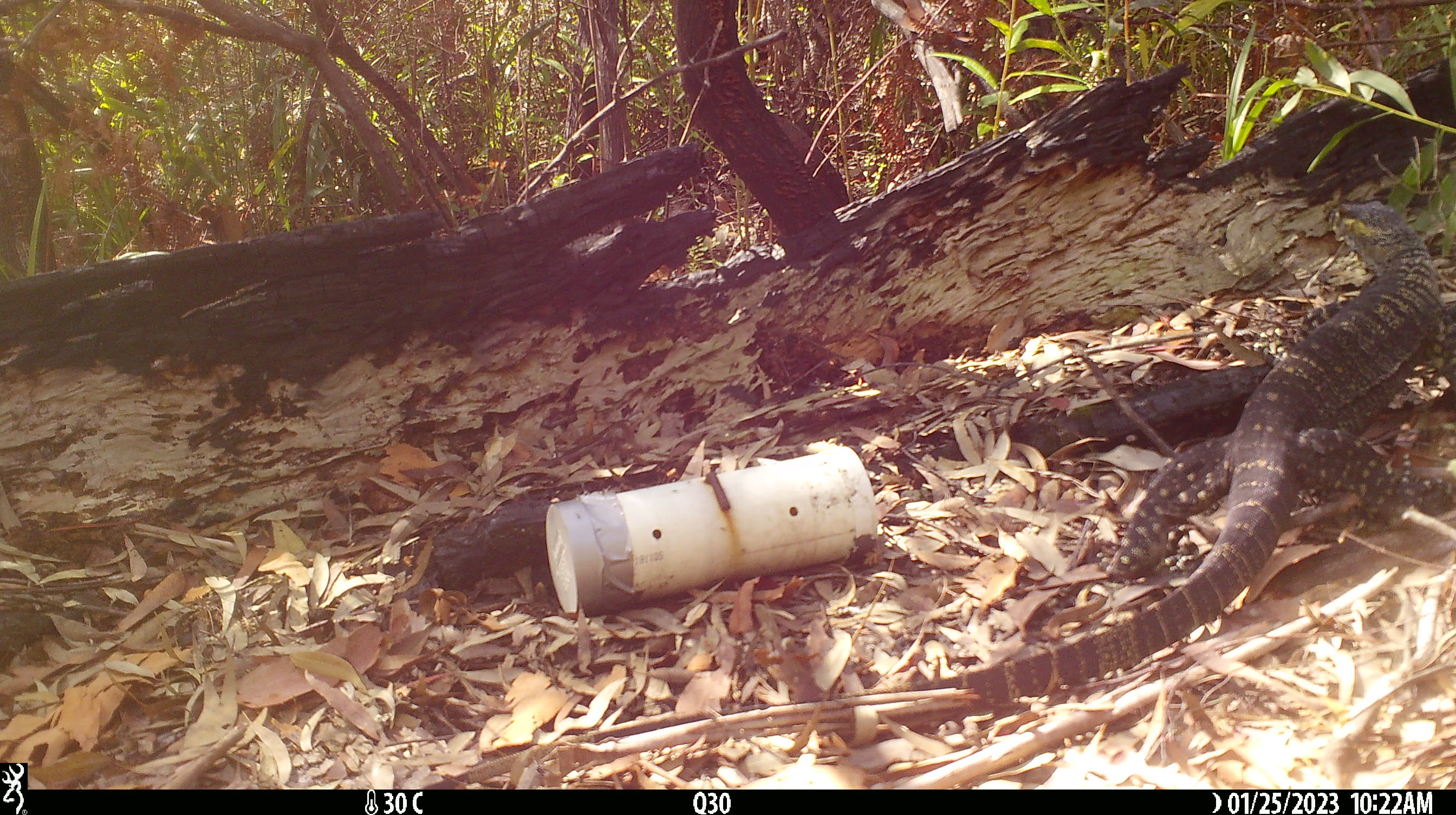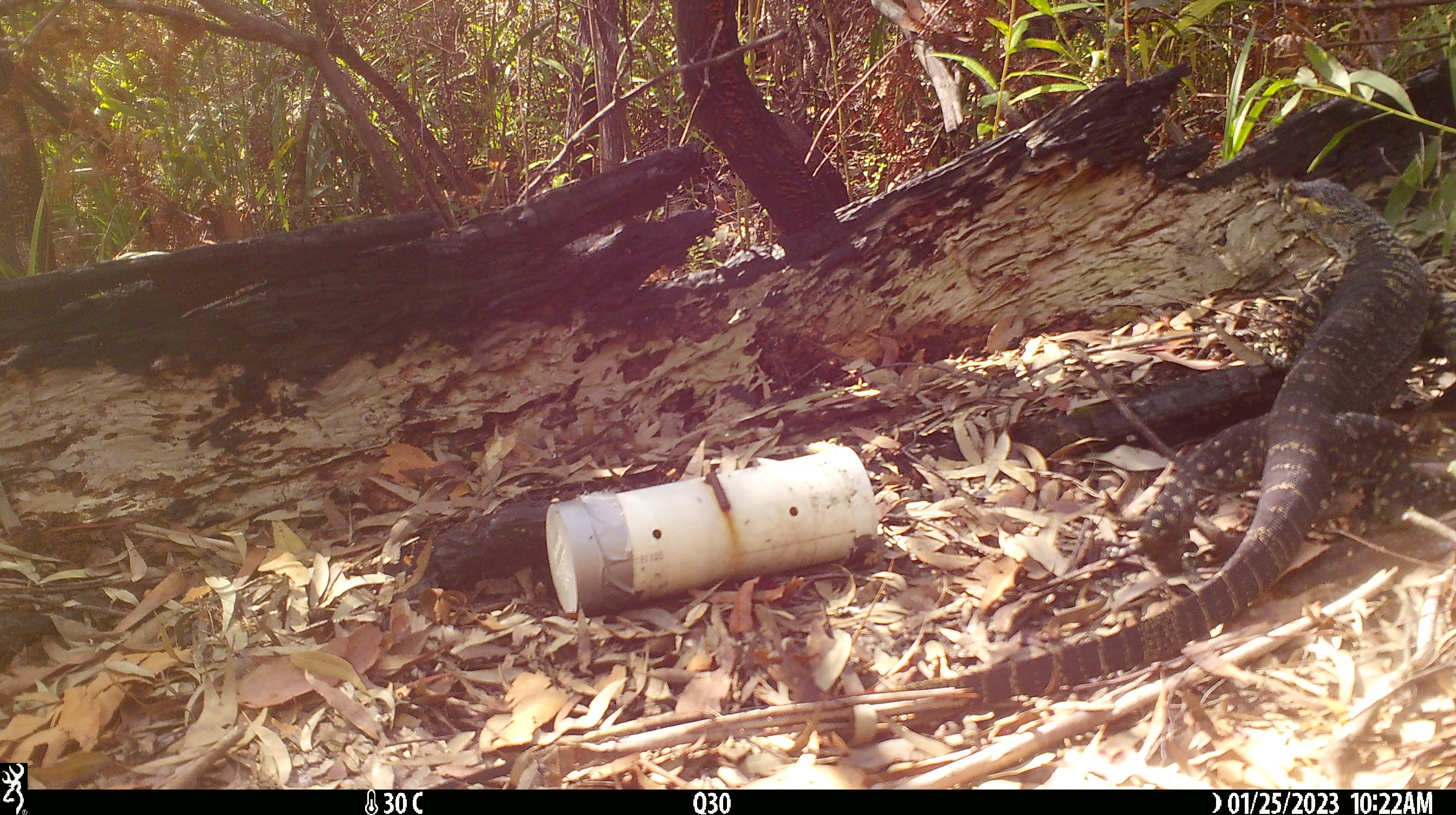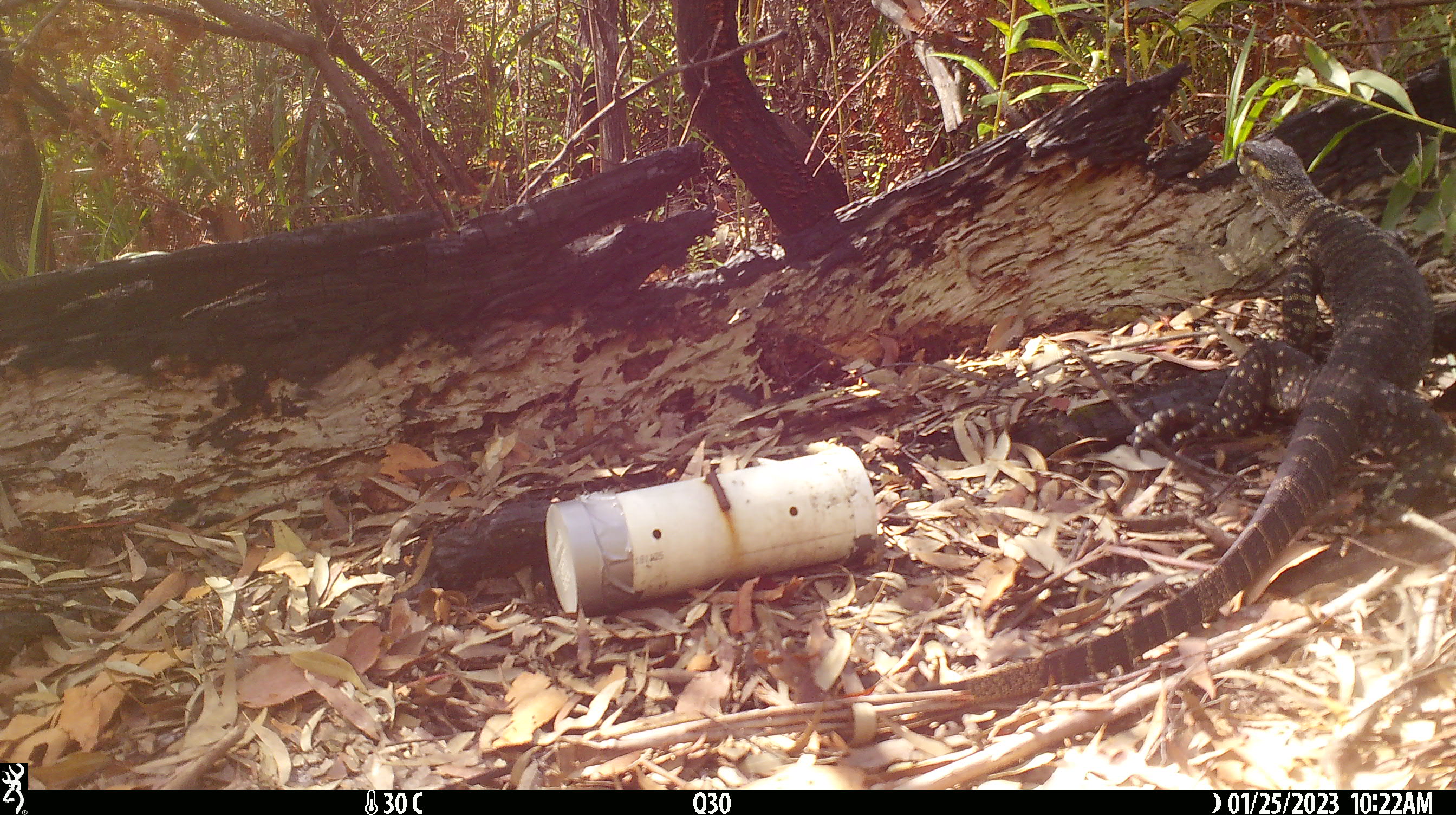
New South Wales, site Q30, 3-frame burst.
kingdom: Animalia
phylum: Chordata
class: Reptilia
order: Squamata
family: Varanidae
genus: Varanus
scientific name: Varanus varius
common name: lace monitor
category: goanna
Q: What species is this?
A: Goanna (lace monitor) (Varanus varius).